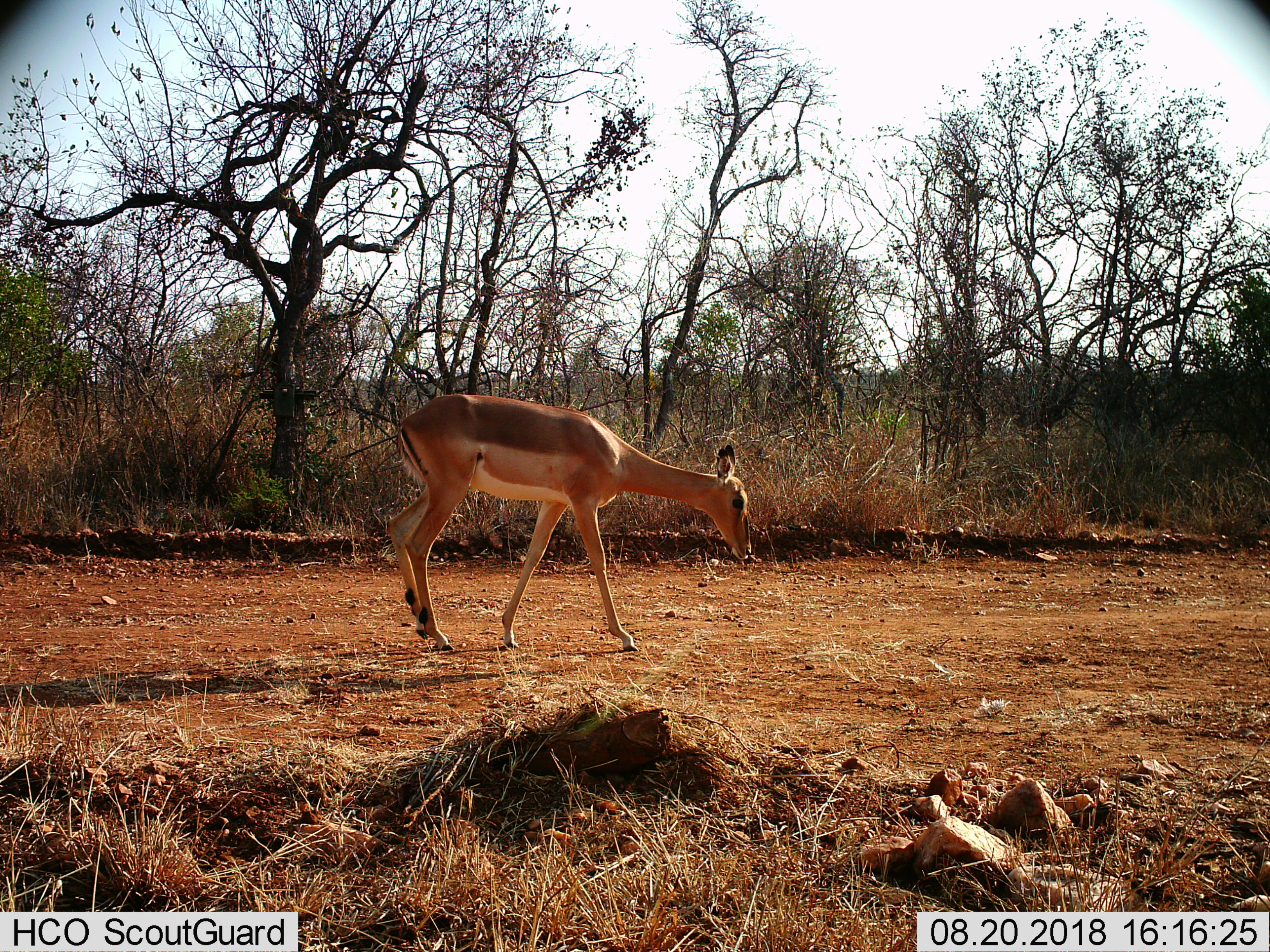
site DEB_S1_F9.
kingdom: Animalia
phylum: Chordata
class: Mammalia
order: Artiodactyla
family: Bovidae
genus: Aepyceros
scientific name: Aepyceros melampus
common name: impala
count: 1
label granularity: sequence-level